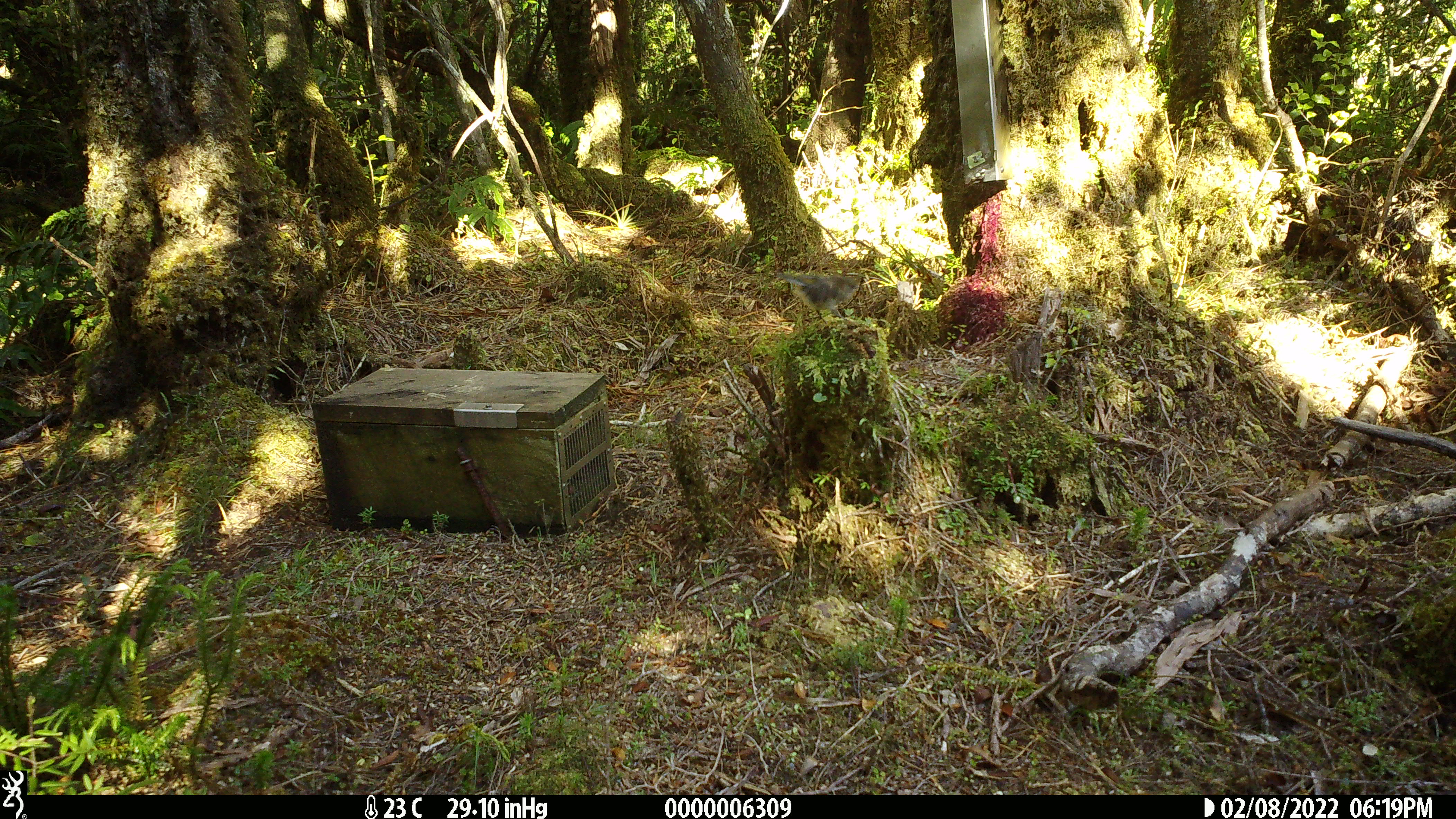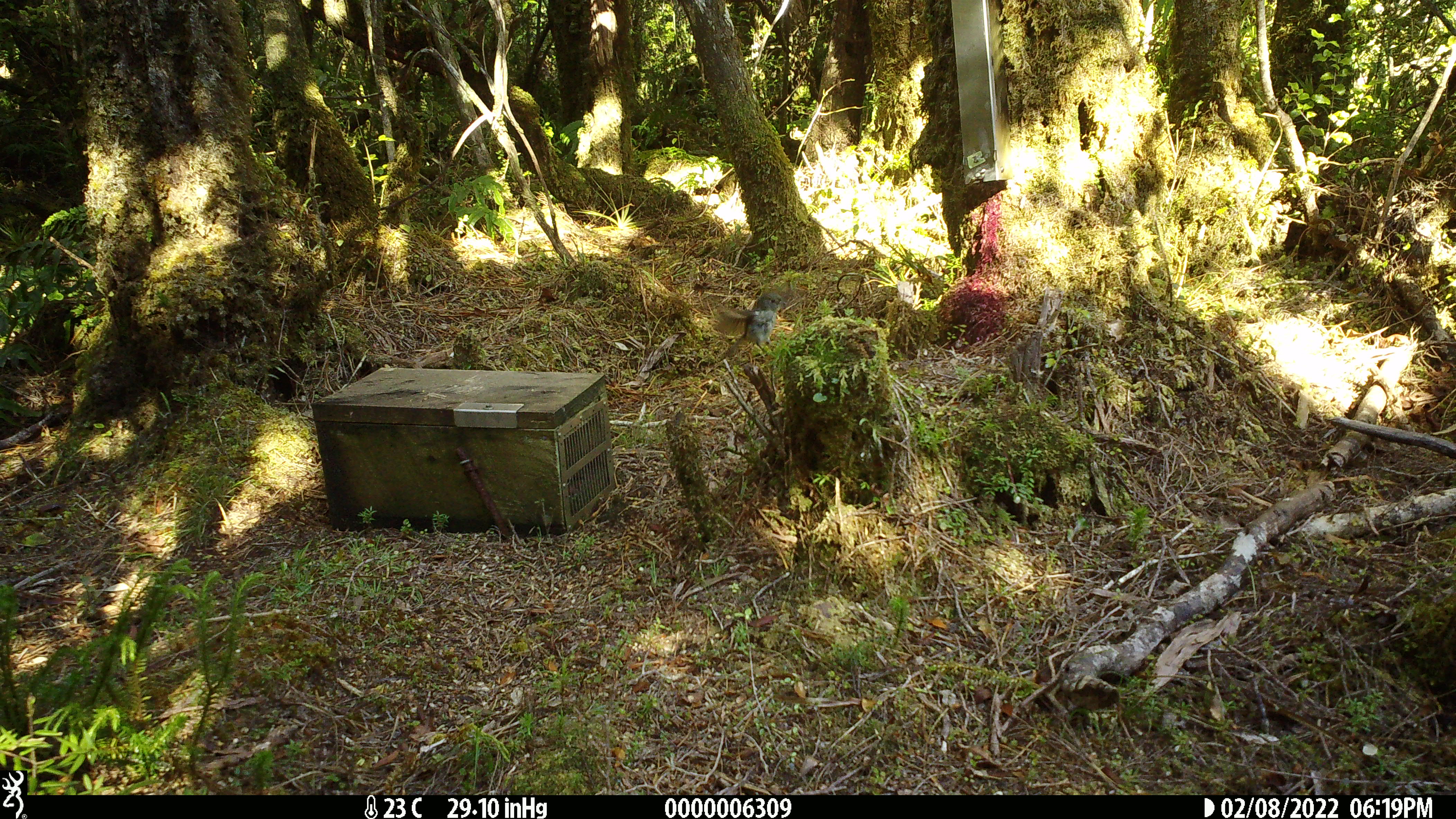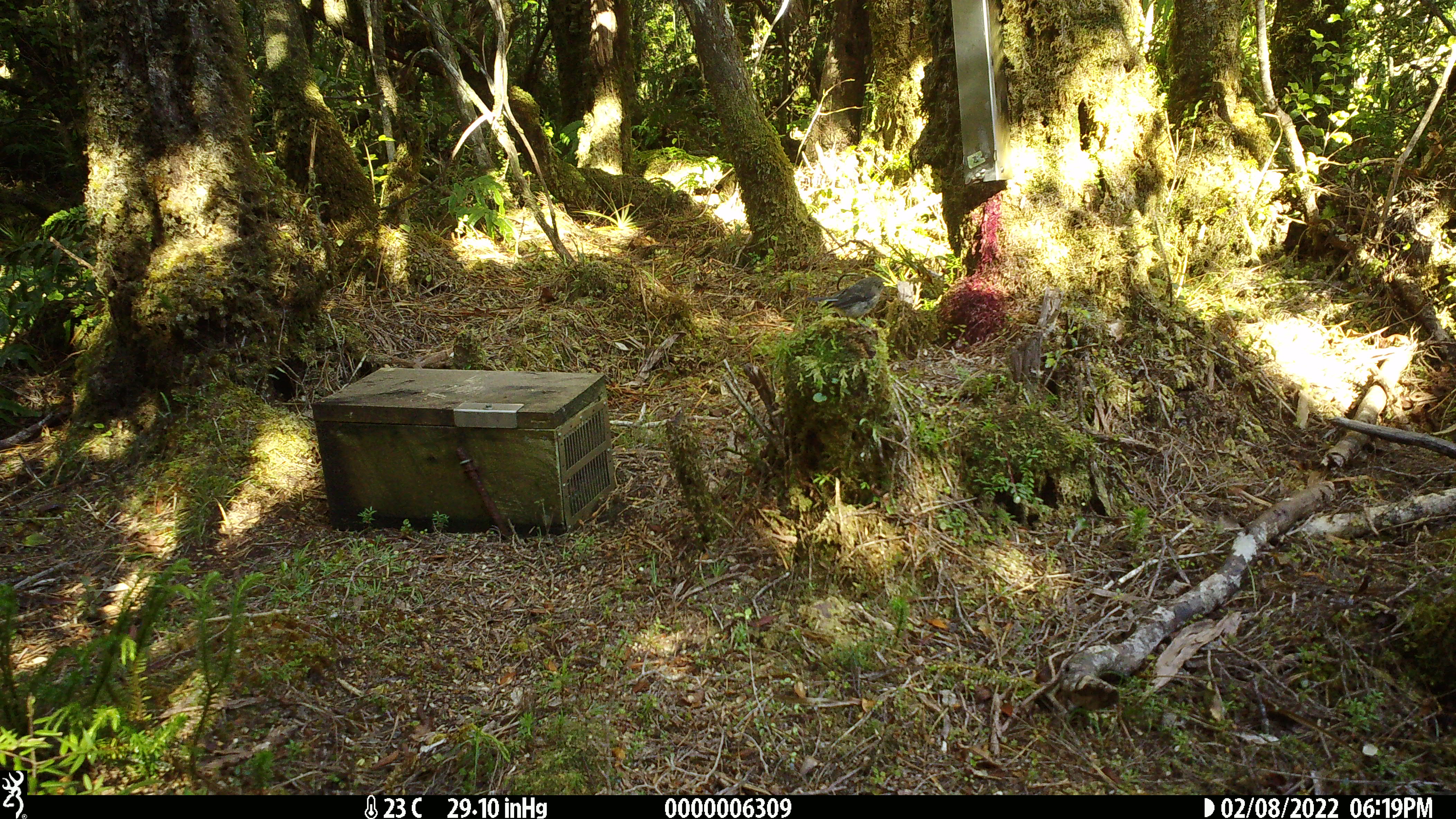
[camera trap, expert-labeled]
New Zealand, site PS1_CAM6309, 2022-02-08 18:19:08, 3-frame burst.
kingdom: Animalia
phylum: Chordata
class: Aves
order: Passeriformes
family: Petroicidae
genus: Petroica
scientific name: Petroica macrocephala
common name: tomtit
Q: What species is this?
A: Tomtit (Petroica macrocephala).